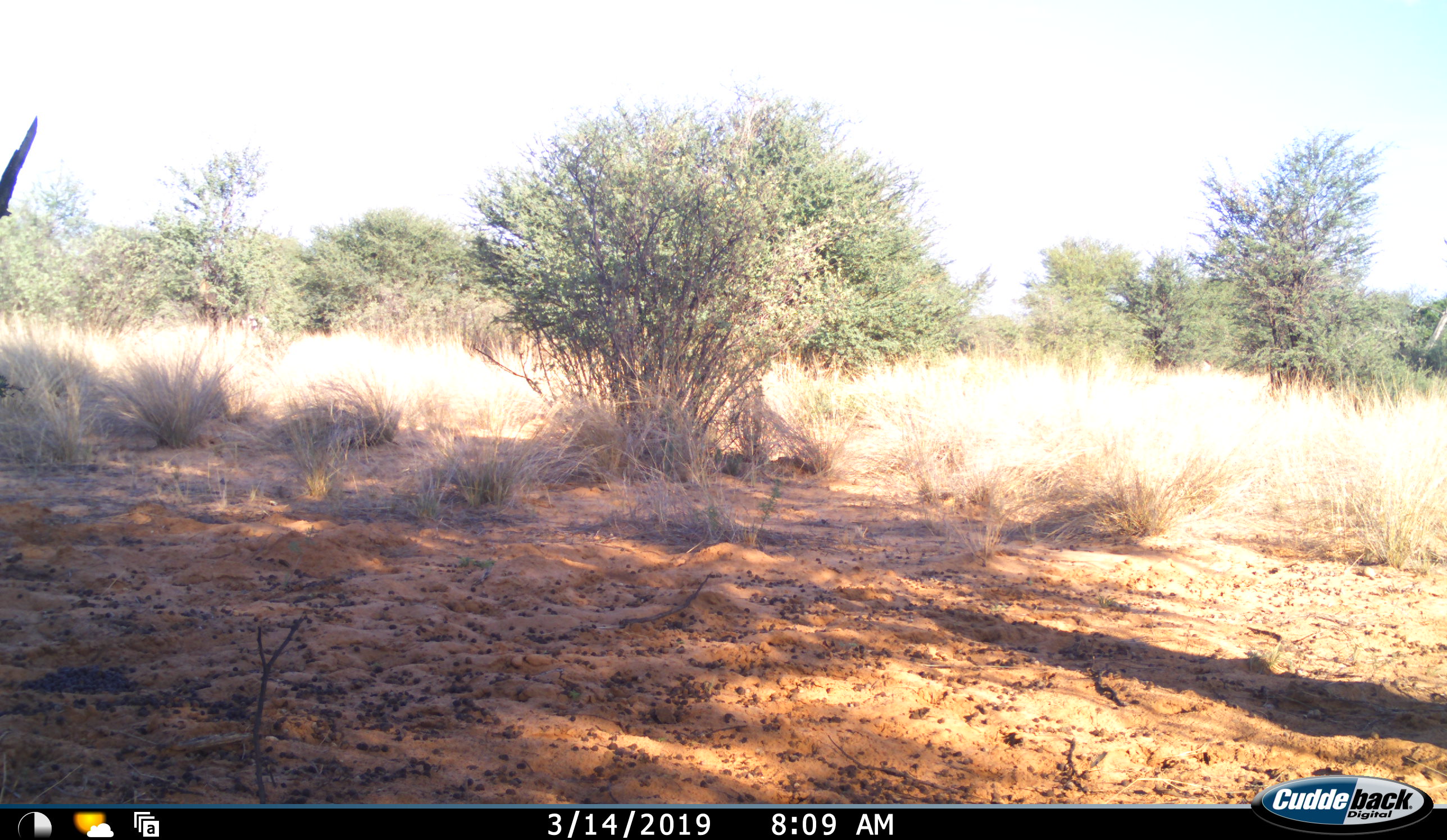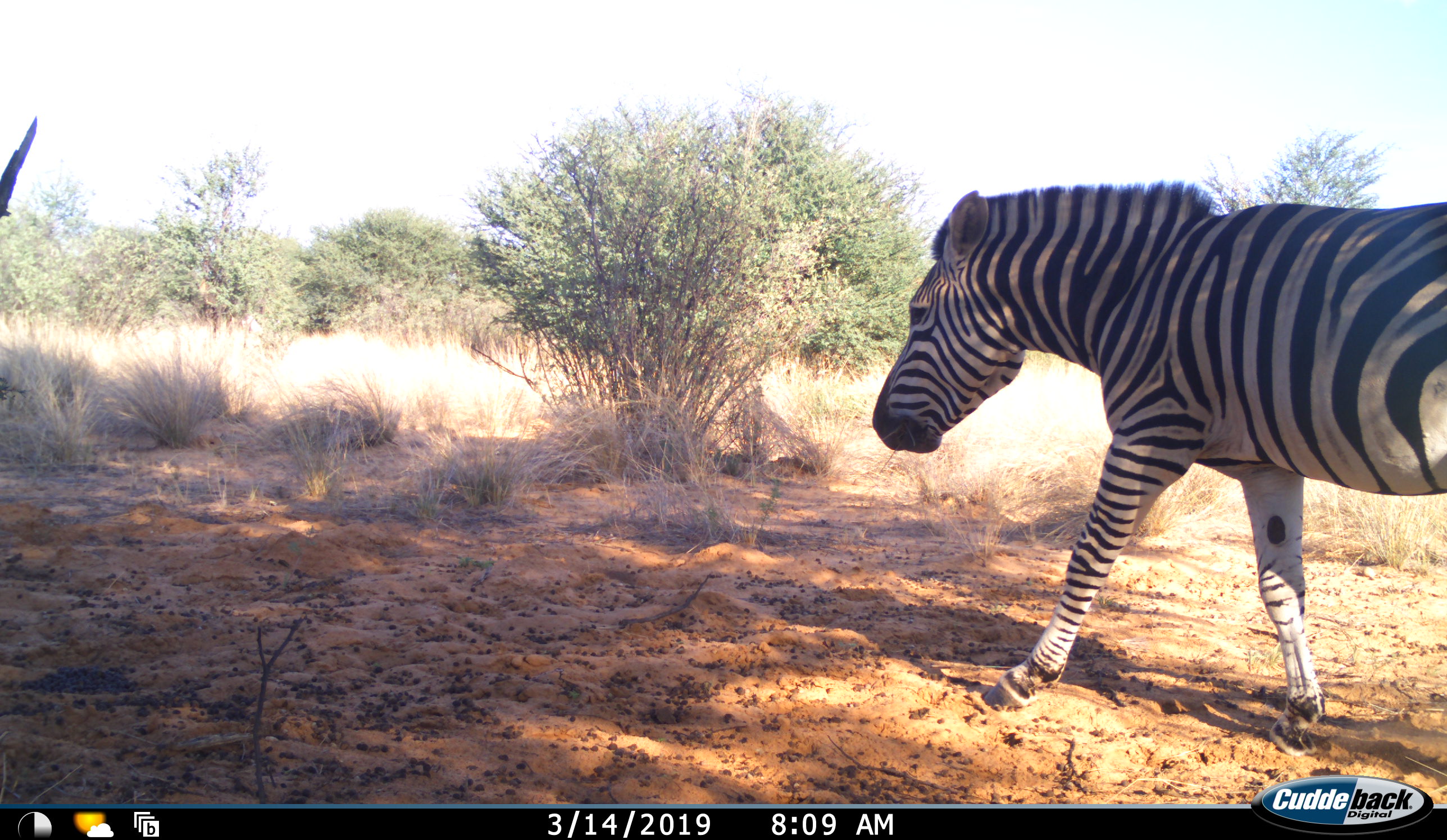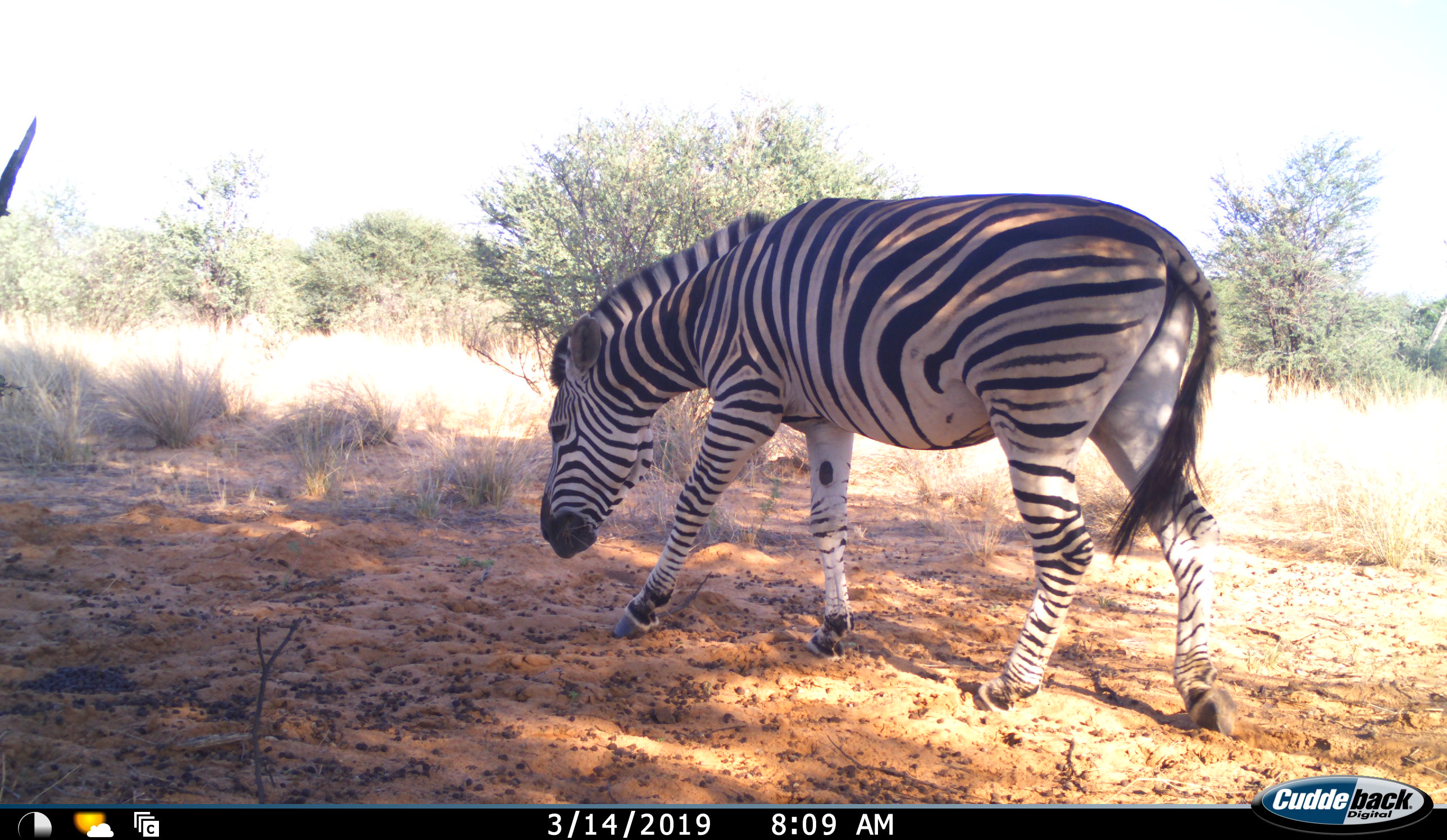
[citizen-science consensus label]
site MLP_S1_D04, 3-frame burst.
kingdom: Animalia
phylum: Chordata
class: Mammalia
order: Perissodactyla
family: Equidae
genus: Equus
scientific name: Equus quagga burchellii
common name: burchell's zebra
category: zebraburchells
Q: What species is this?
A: Zebraburchells (burchell's zebra) (Equus quagga burchellii).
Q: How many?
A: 1.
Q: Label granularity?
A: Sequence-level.